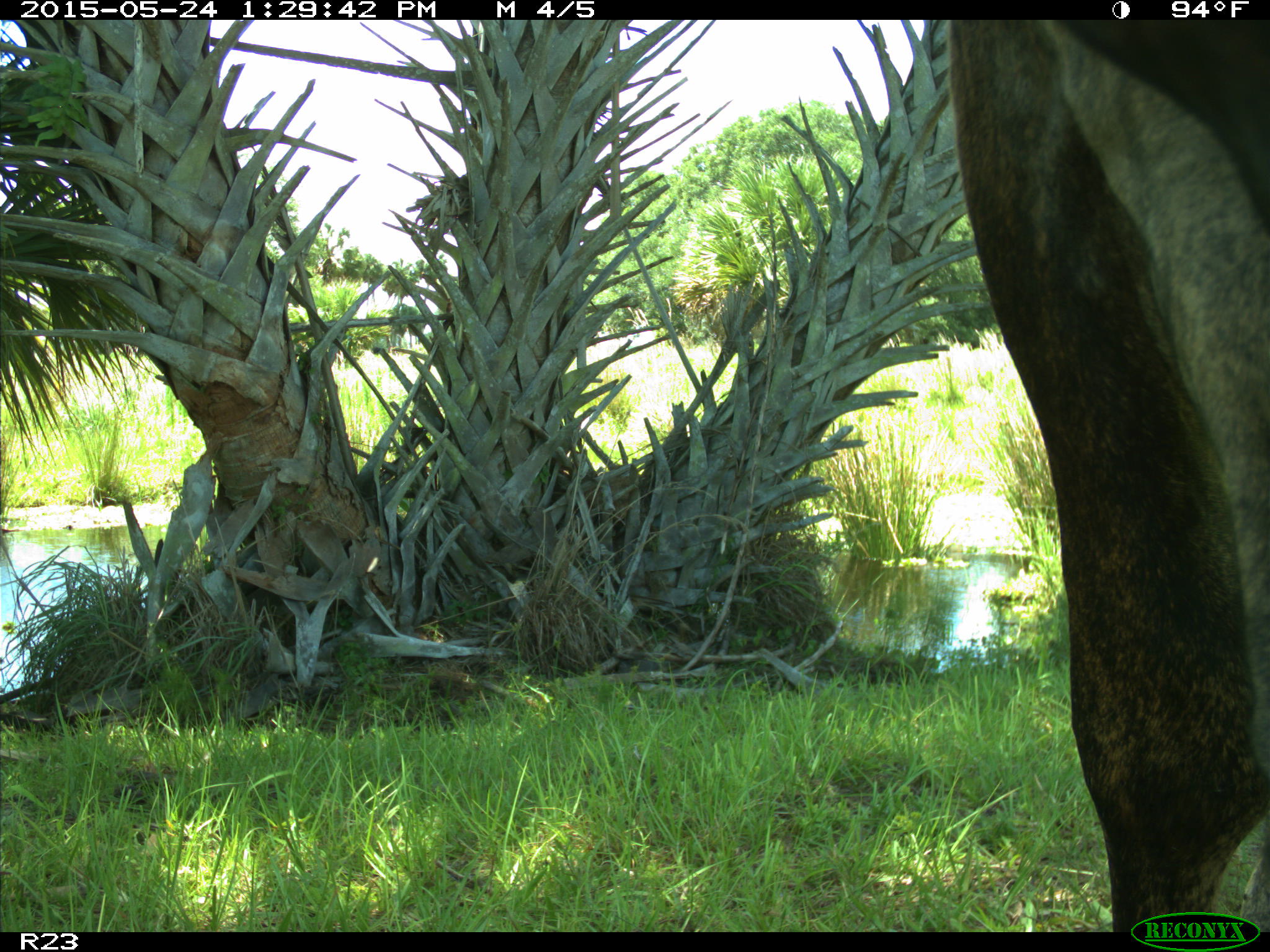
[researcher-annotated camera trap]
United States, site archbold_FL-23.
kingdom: Animalia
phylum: Chordata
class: Mammalia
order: Artiodactyla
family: Bovidae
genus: Bos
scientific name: Bos taurus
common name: domestic cow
Bos taurus (domestic cow).